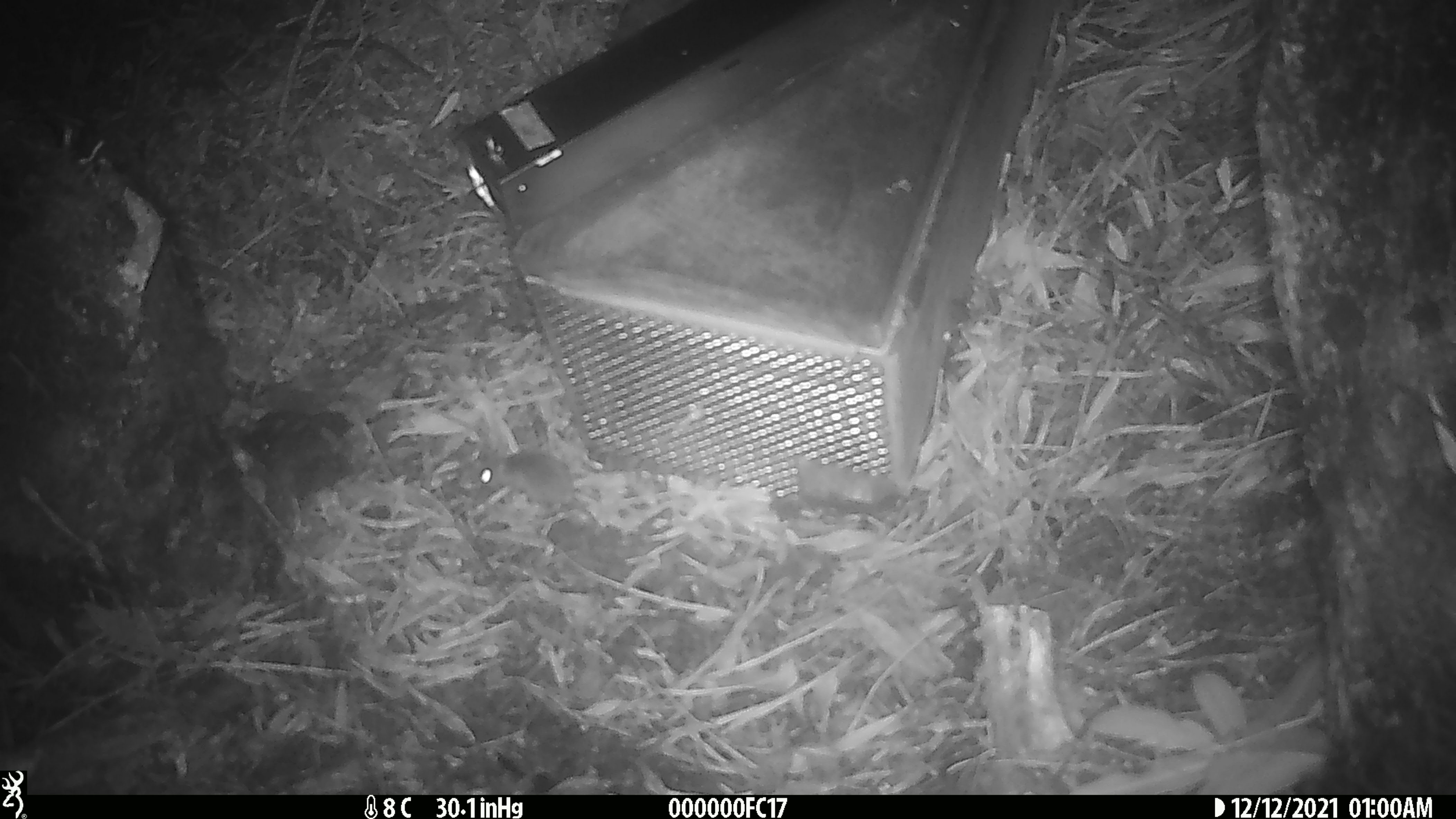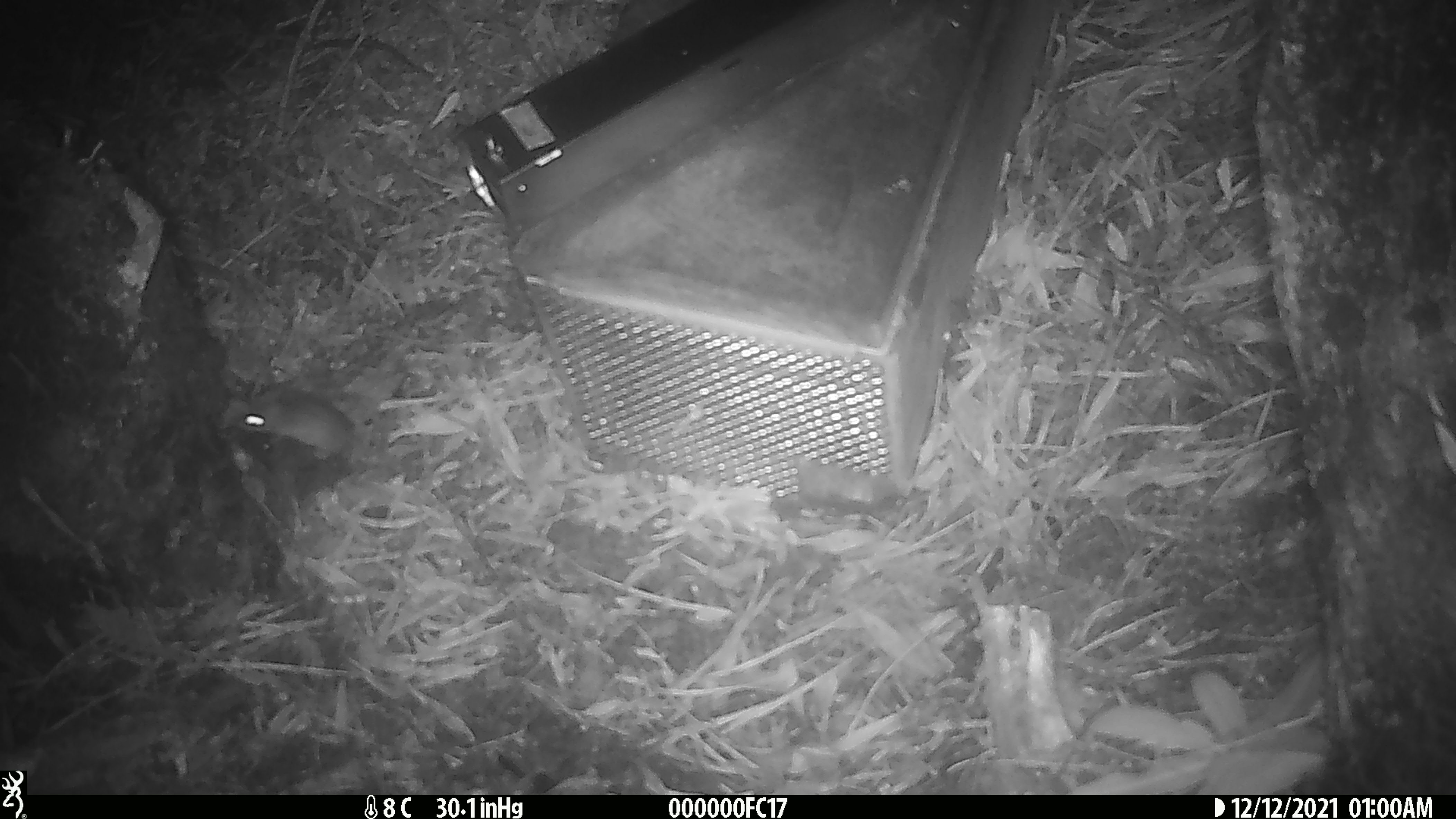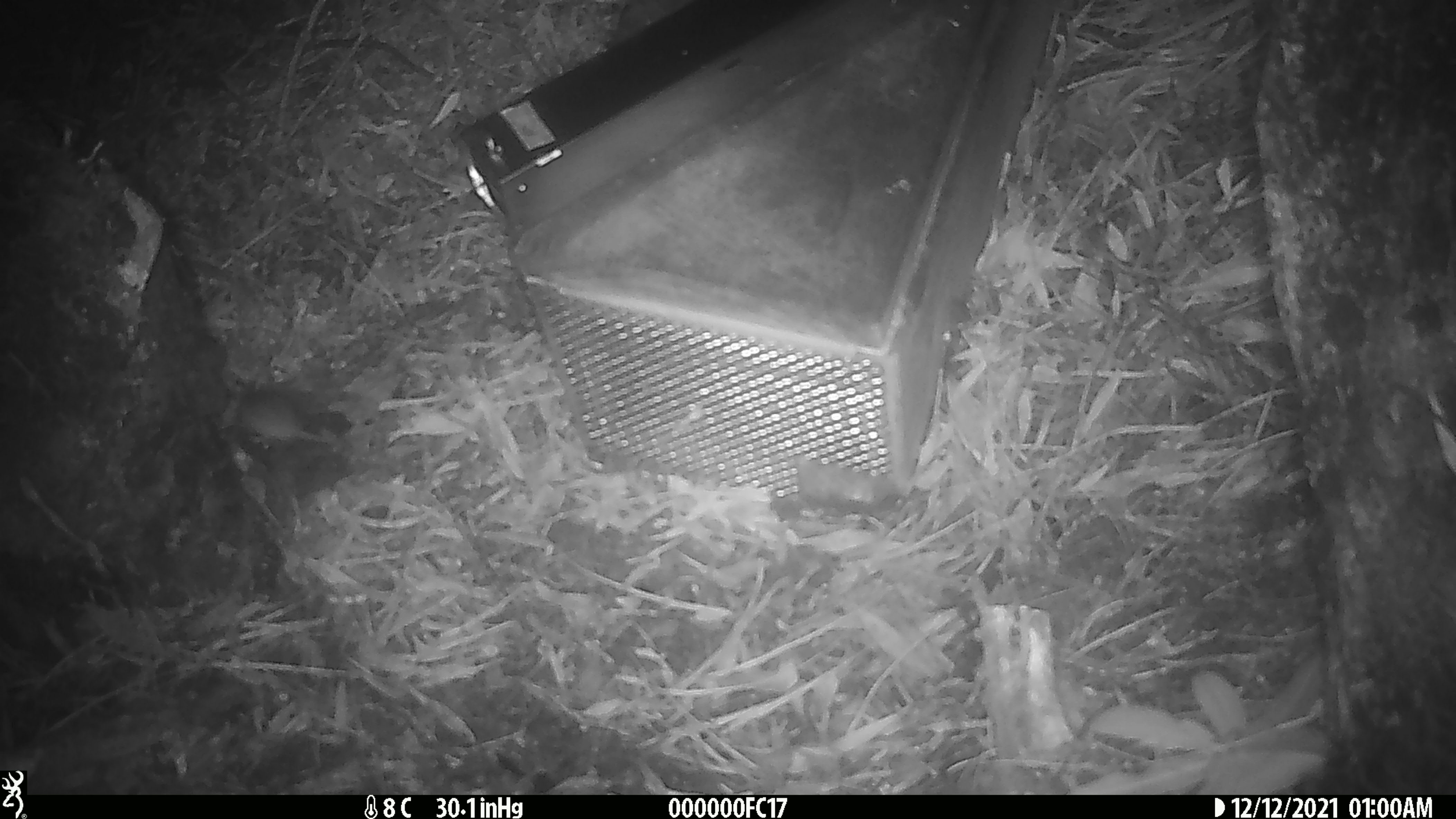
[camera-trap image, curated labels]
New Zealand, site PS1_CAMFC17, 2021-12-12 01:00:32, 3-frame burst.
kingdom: Animalia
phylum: Chordata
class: Mammalia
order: Rodentia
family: Muridae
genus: Mus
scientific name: Mus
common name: mouse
Mouse (Mus).